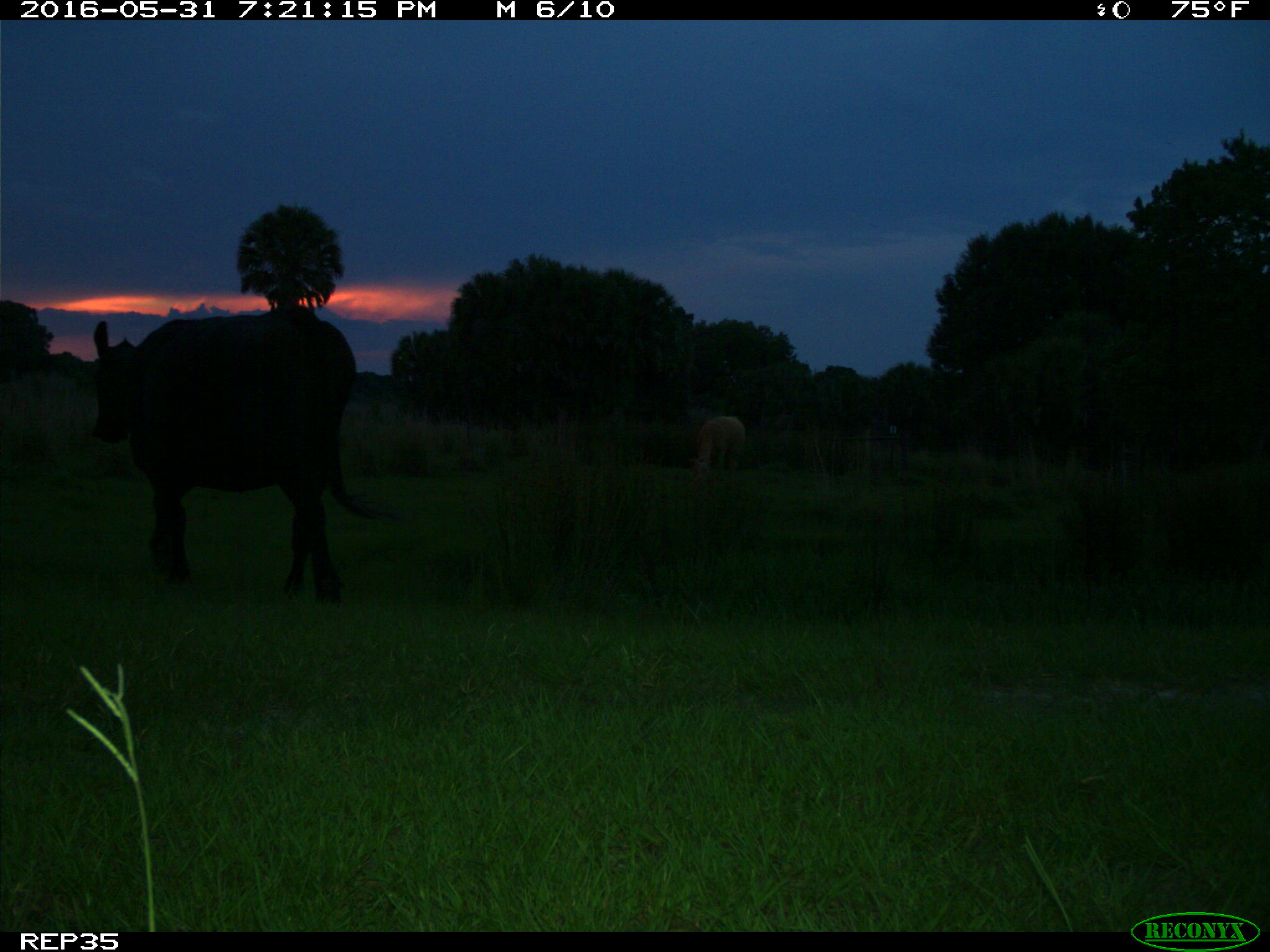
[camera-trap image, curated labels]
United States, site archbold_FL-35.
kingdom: Animalia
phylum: Chordata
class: Mammalia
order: Artiodactyla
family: Bovidae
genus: Bos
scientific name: Bos taurus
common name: domestic cow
Bos taurus (domestic cow).